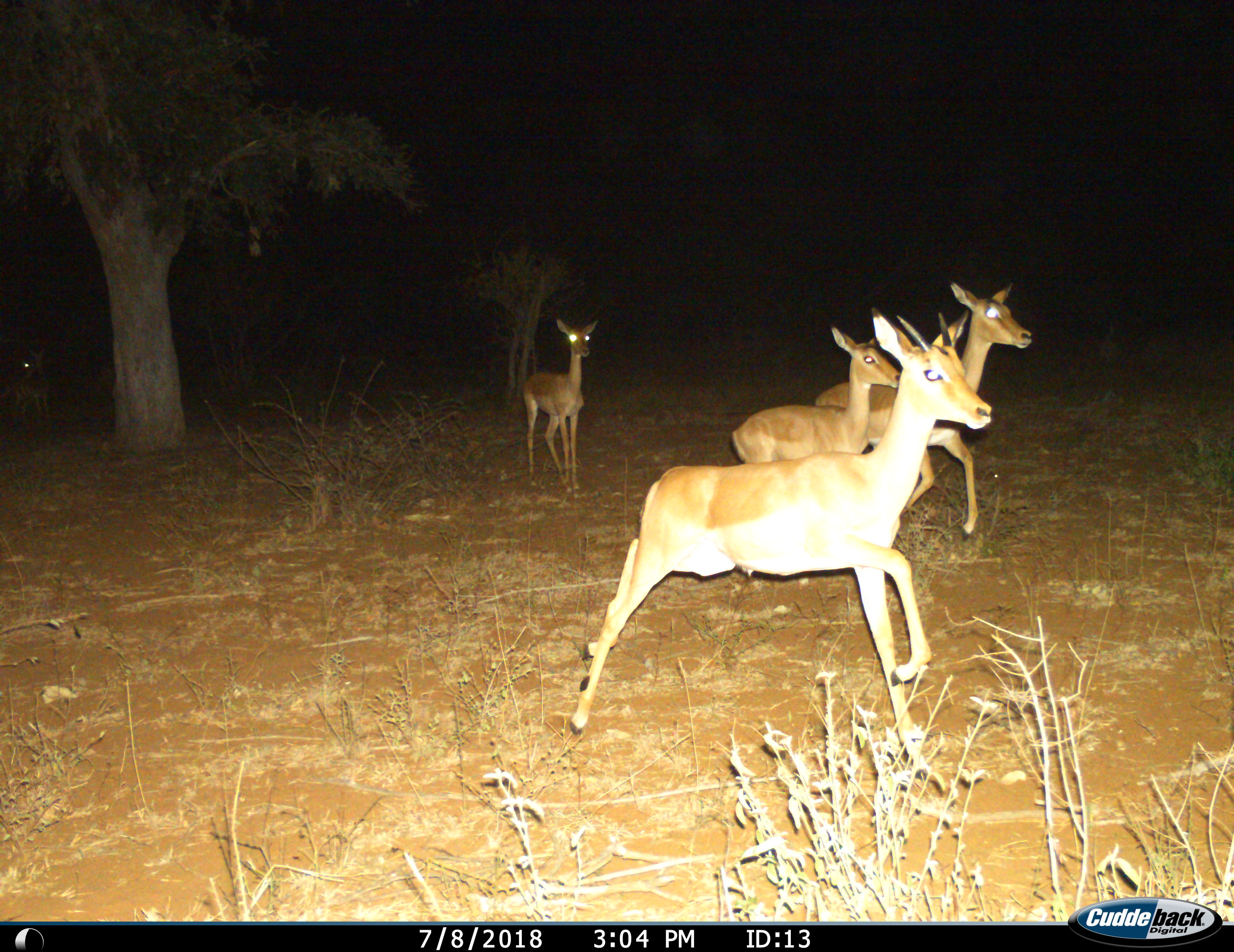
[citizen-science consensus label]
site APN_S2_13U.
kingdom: Animalia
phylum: Chordata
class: Mammalia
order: Artiodactyla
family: Bovidae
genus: Aepyceros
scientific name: Aepyceros melampus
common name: impala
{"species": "impala (Aepyceros melampus)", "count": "4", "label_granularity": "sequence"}